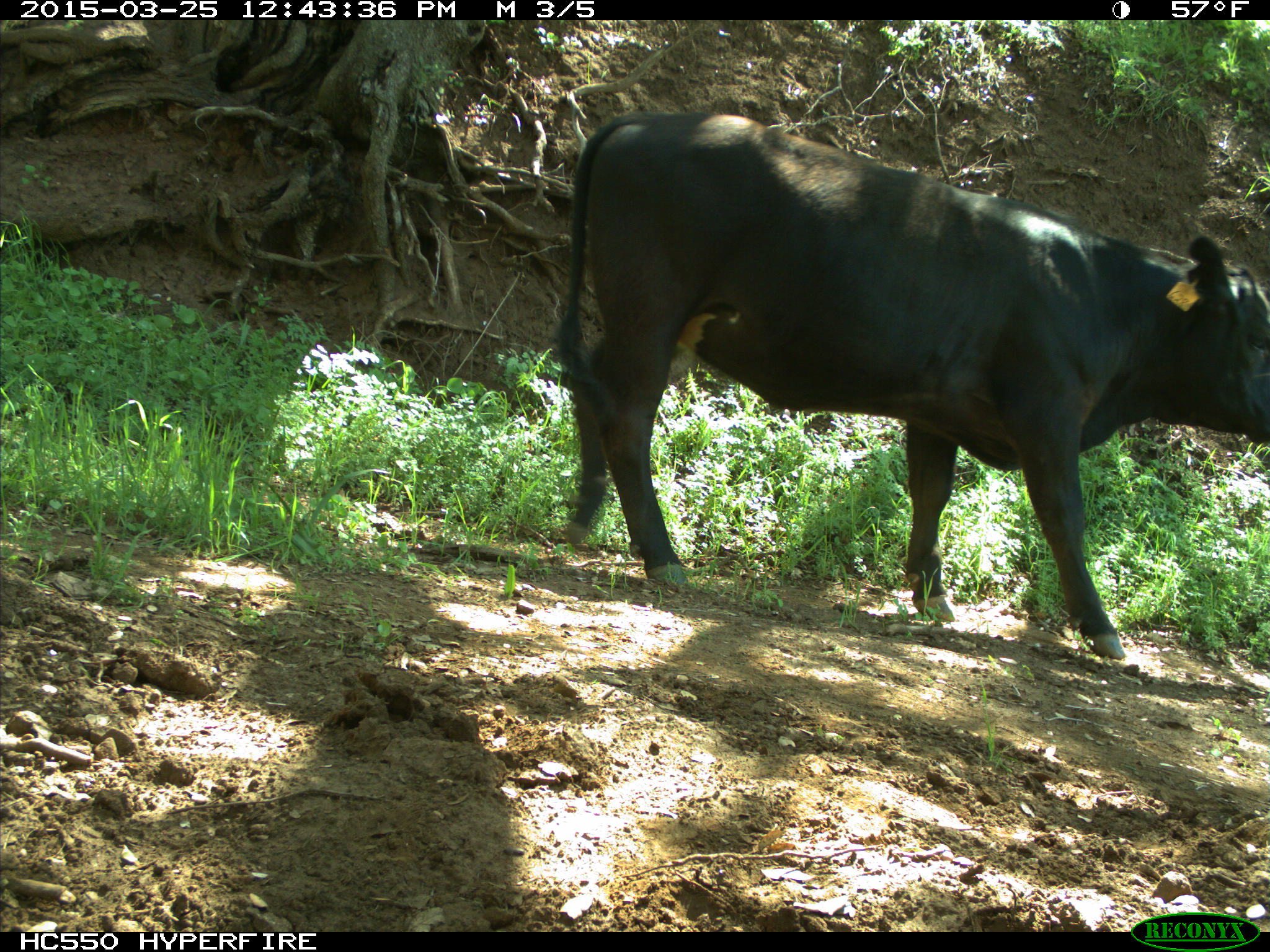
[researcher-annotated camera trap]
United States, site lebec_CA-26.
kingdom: Animalia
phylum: Chordata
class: Mammalia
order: Artiodactyla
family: Bovidae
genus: Bos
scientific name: Bos taurus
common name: domestic cow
Bos taurus (domestic cow).